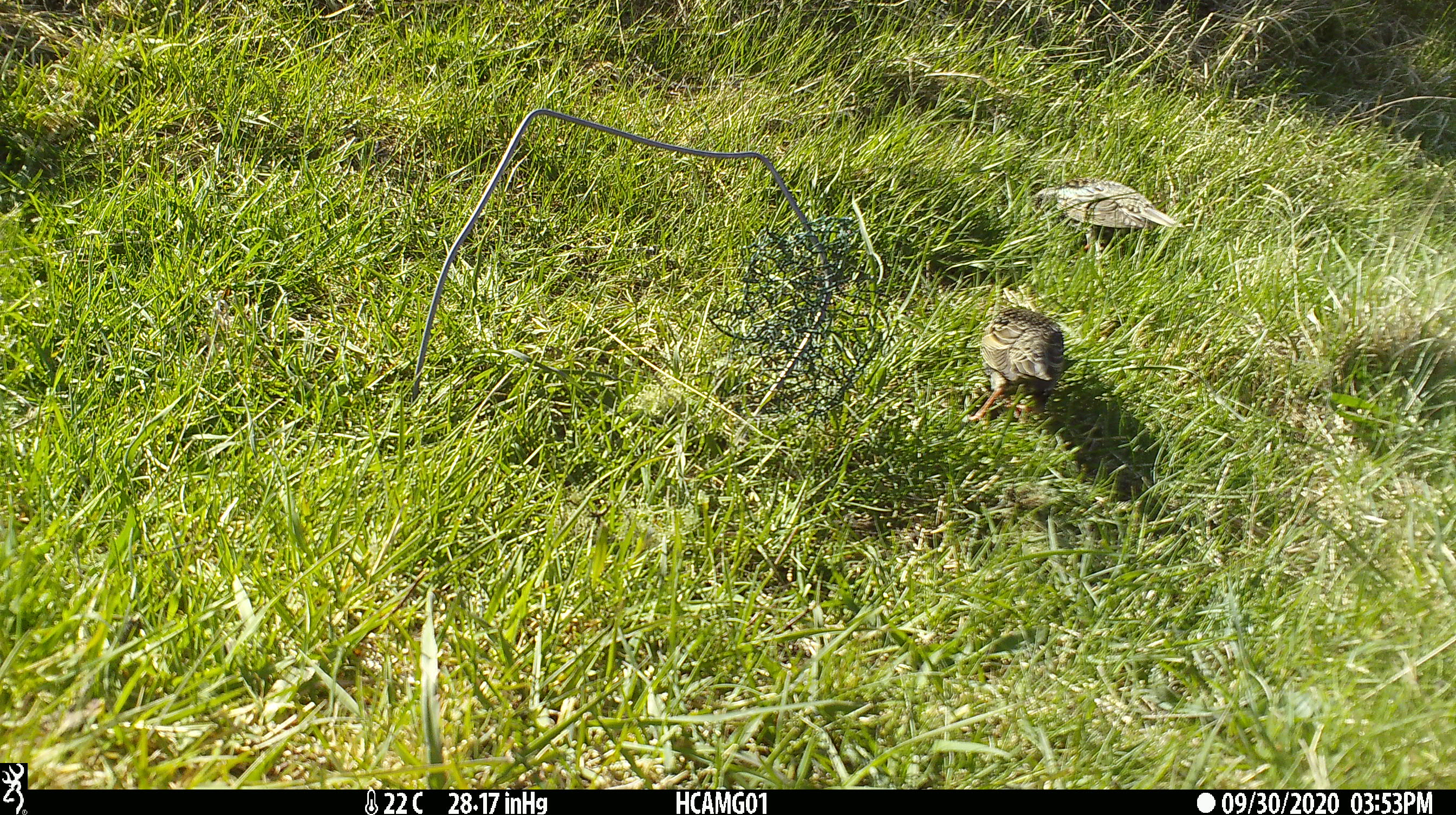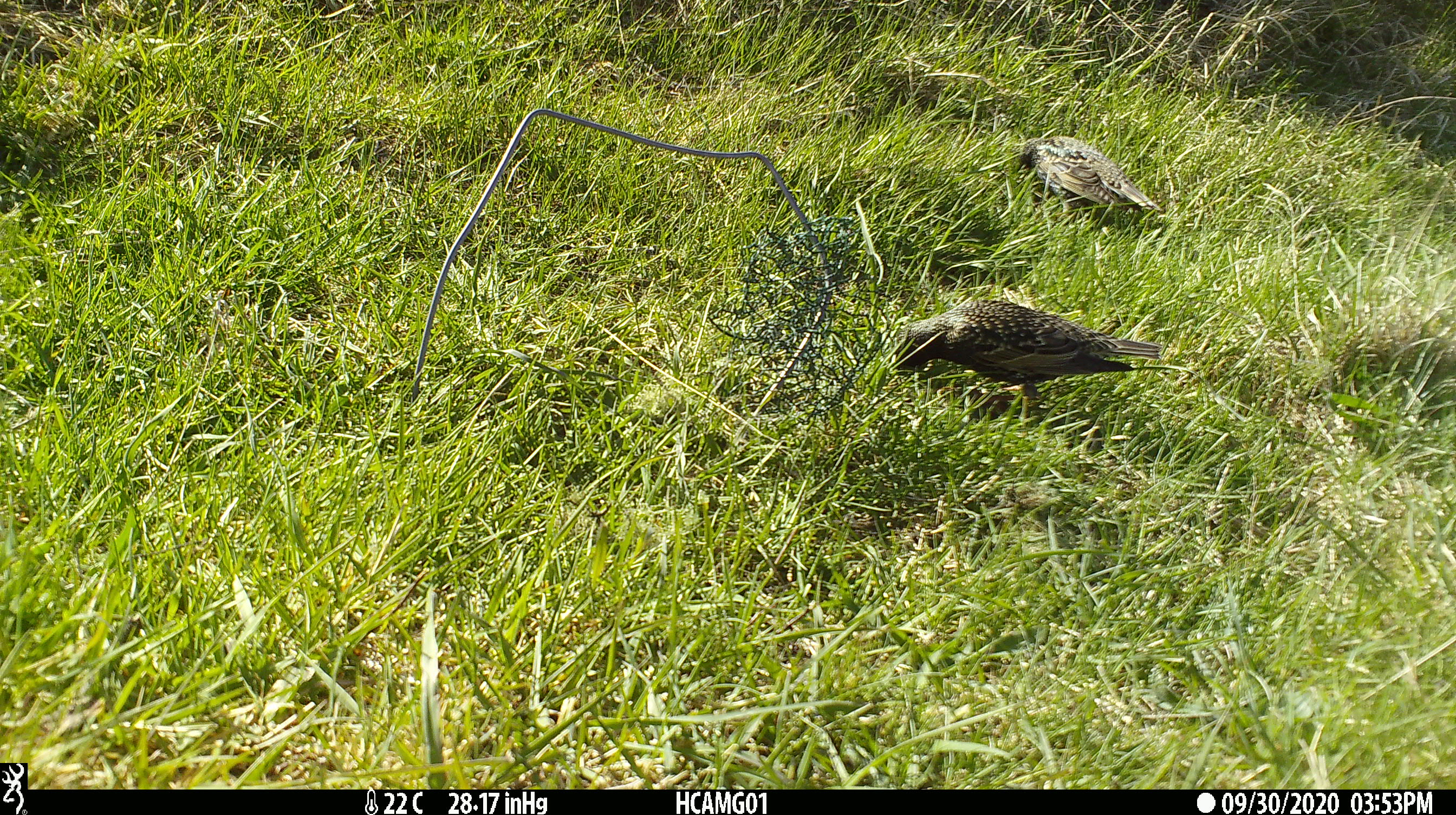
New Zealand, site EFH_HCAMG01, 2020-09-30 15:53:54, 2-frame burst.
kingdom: Animalia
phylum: Chordata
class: Aves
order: Passeriformes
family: Sturnidae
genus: Sturnus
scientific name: Sturnus vulgaris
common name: european starling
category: starling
Starling (european starling) (Sturnus vulgaris).